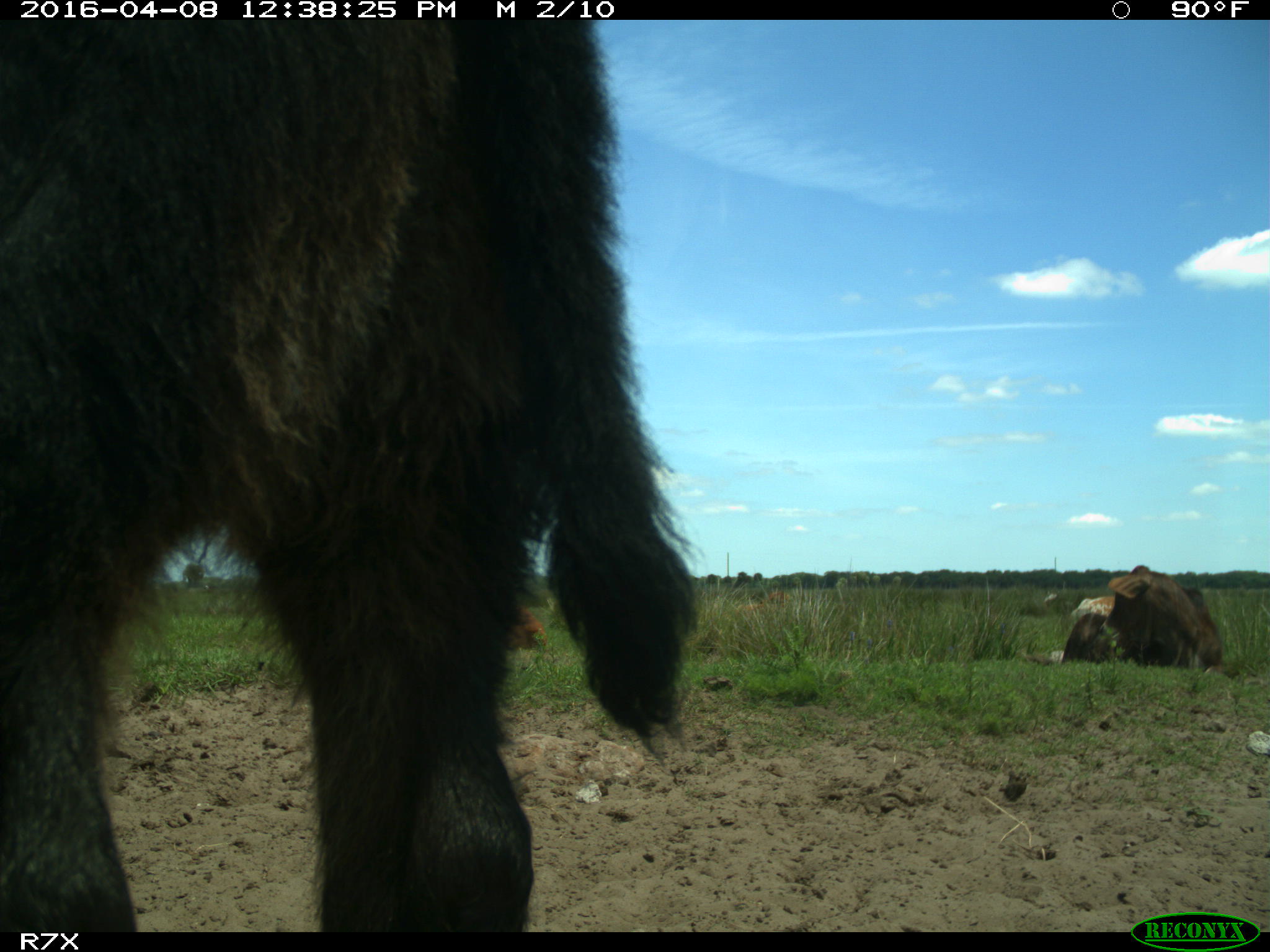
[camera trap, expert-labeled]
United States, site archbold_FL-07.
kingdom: Animalia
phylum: Chordata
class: Mammalia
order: Artiodactyla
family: Bovidae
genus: Bos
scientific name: Bos taurus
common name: domestic cow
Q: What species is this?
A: Bos taurus (domestic cow).